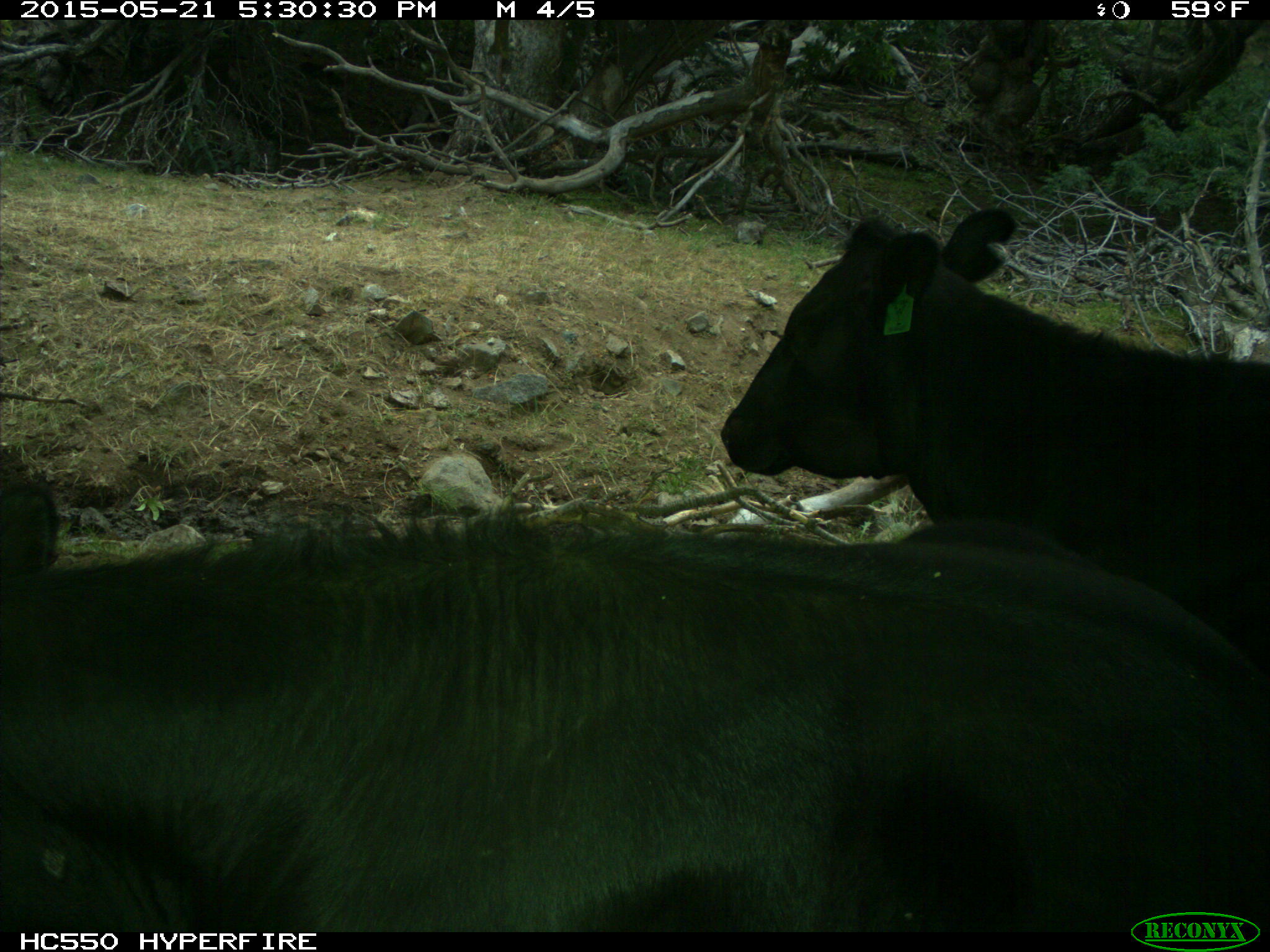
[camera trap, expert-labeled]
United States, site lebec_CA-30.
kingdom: Animalia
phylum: Chordata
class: Mammalia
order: Artiodactyla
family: Bovidae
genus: Bos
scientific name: Bos taurus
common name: domestic cow